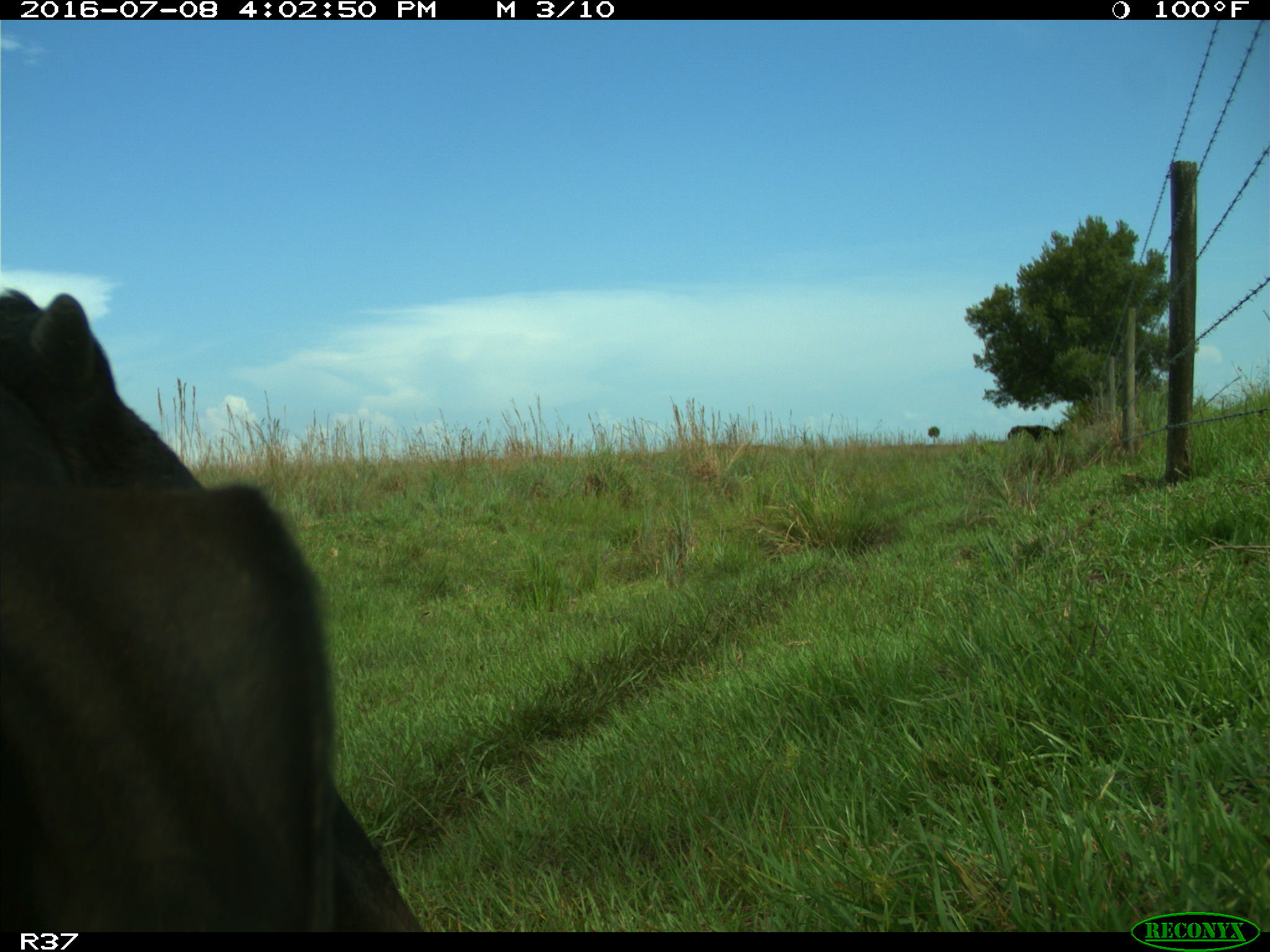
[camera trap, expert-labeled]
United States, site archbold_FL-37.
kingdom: Animalia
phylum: Chordata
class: Mammalia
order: Artiodactyla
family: Bovidae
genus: Bos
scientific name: Bos taurus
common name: domestic cow